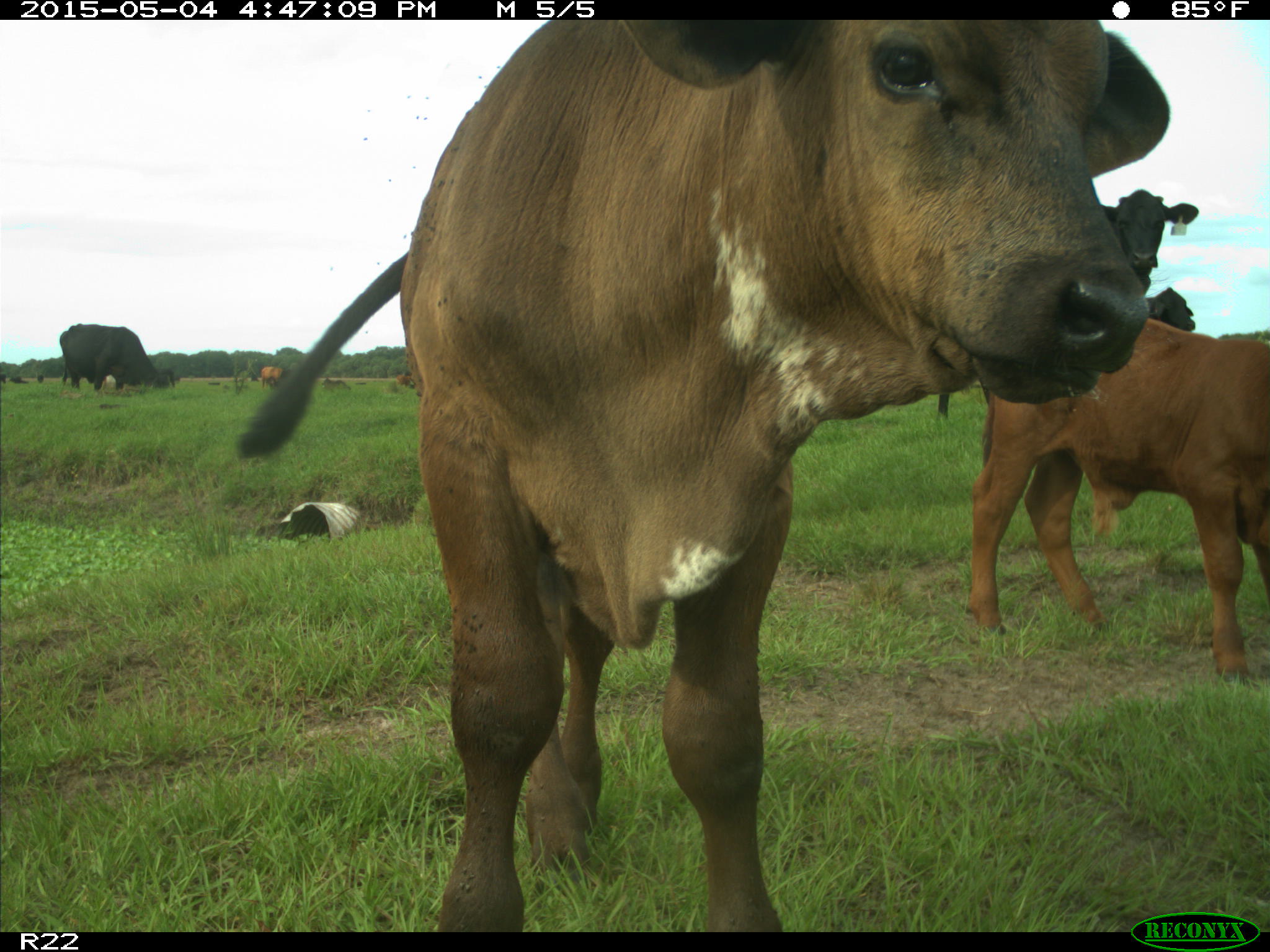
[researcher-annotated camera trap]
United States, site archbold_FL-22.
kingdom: Animalia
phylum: Chordata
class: Mammalia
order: Artiodactyla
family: Bovidae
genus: Bos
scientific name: Bos taurus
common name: domestic cow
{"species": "Bos taurus (domestic cow)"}